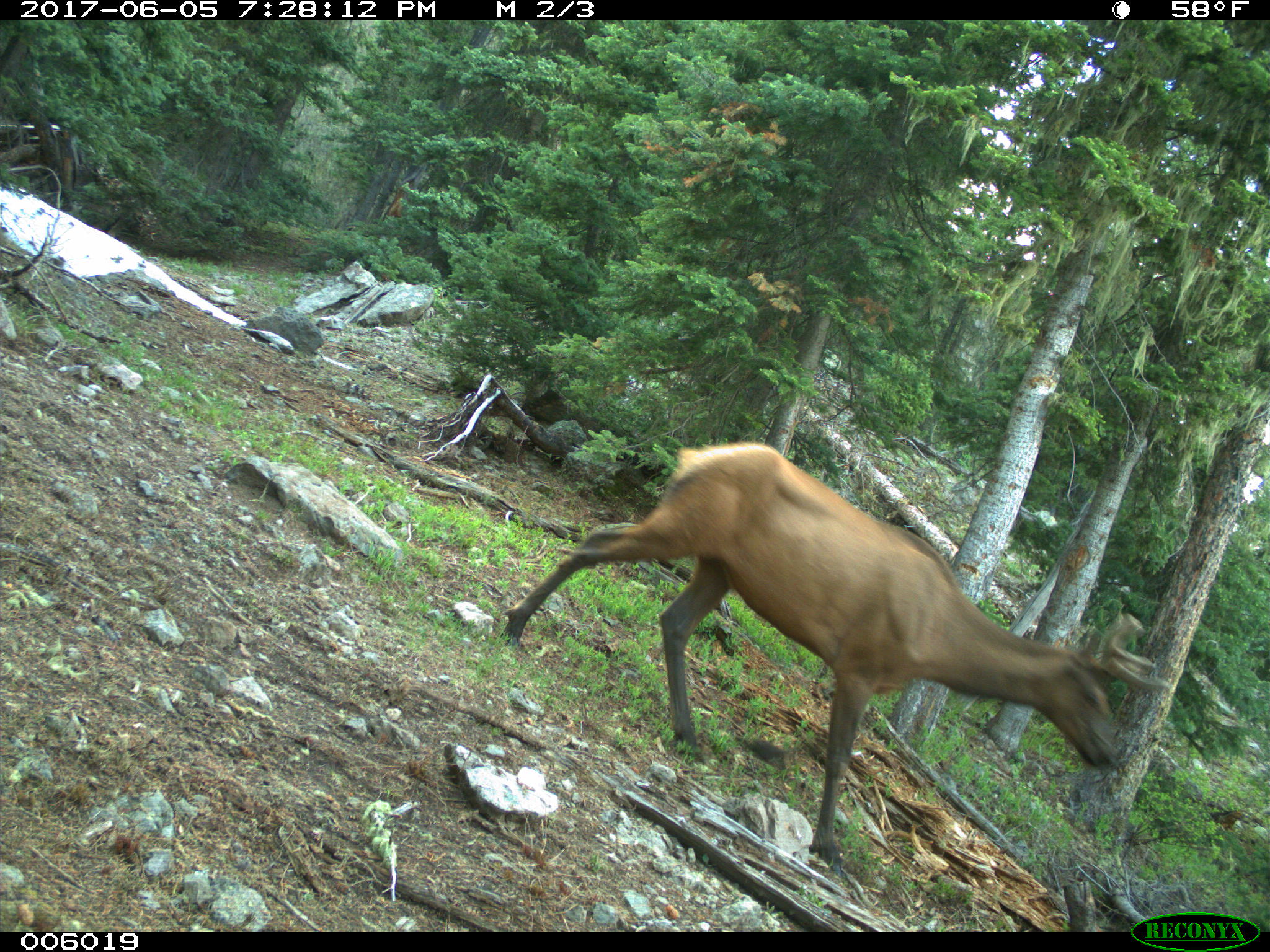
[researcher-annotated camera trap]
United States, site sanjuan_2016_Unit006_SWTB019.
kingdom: Animalia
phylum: Chordata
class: Mammalia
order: Artiodactyla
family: Cervidae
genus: Cervus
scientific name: Cervus elaphus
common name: red deer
Cervus elaphus (red deer).